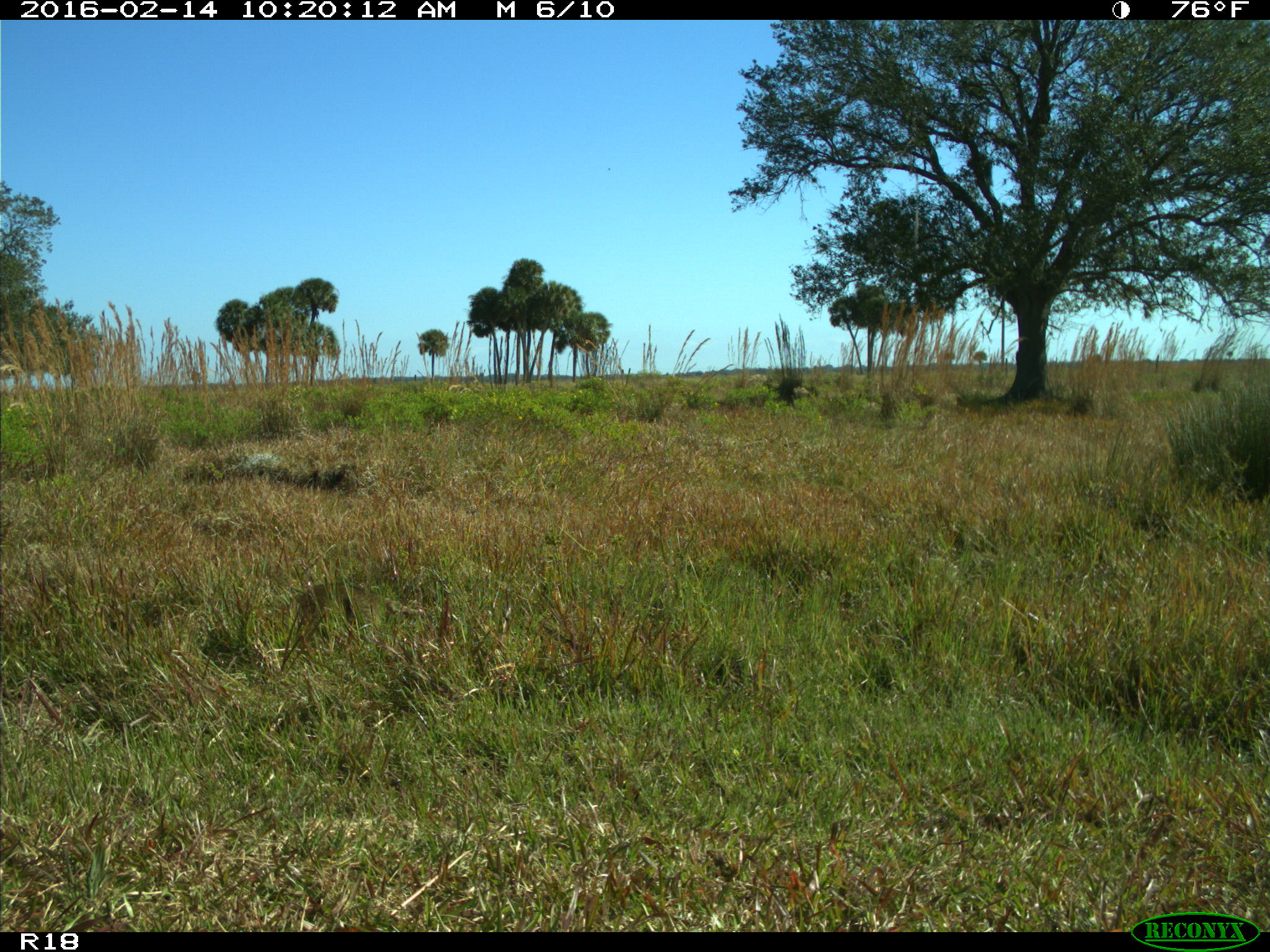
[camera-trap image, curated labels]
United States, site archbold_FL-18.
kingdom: Animalia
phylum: Chordata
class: Mammalia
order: Carnivora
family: Procyonidae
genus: Procyon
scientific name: Procyon lotor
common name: common raccoon